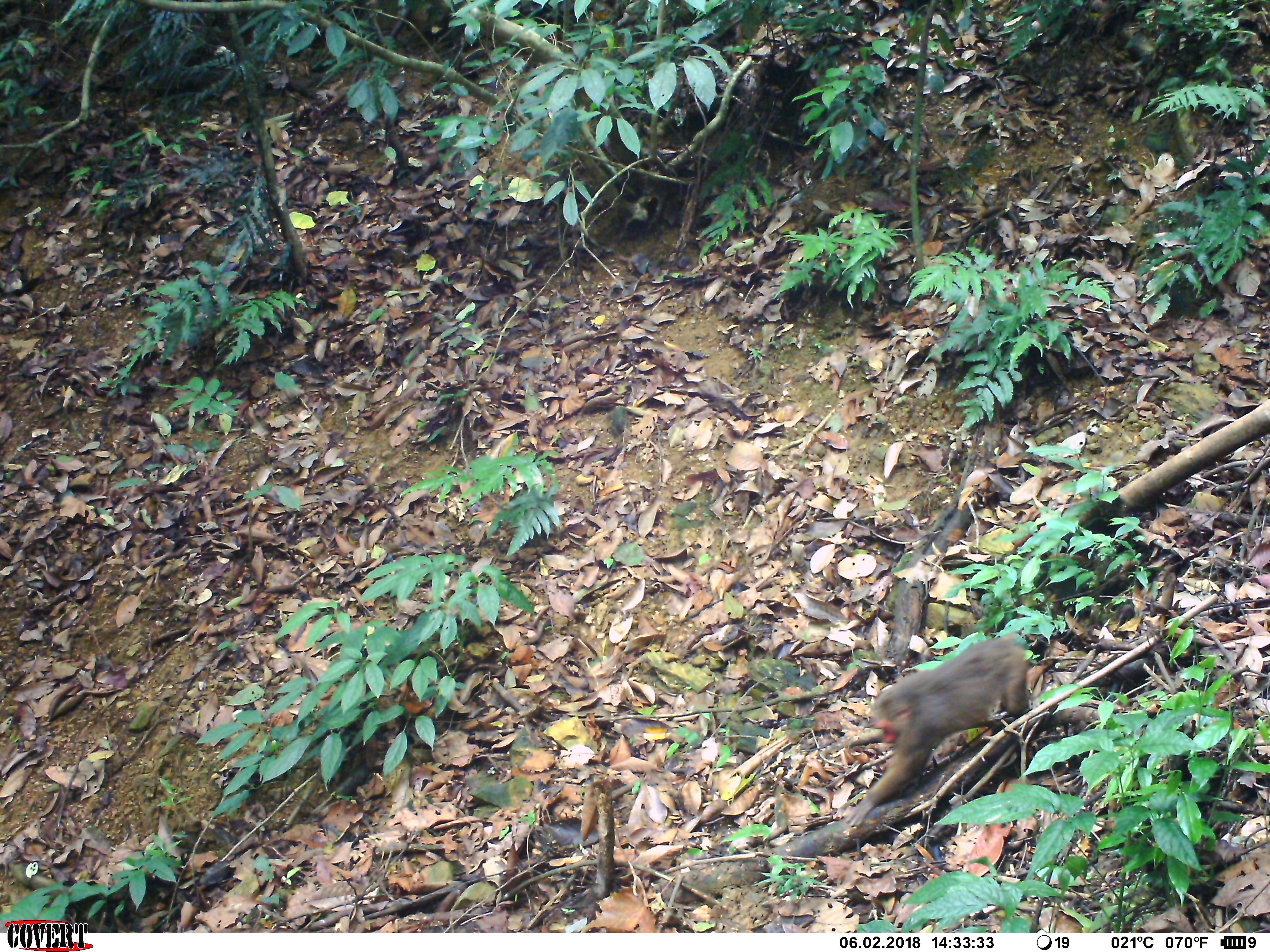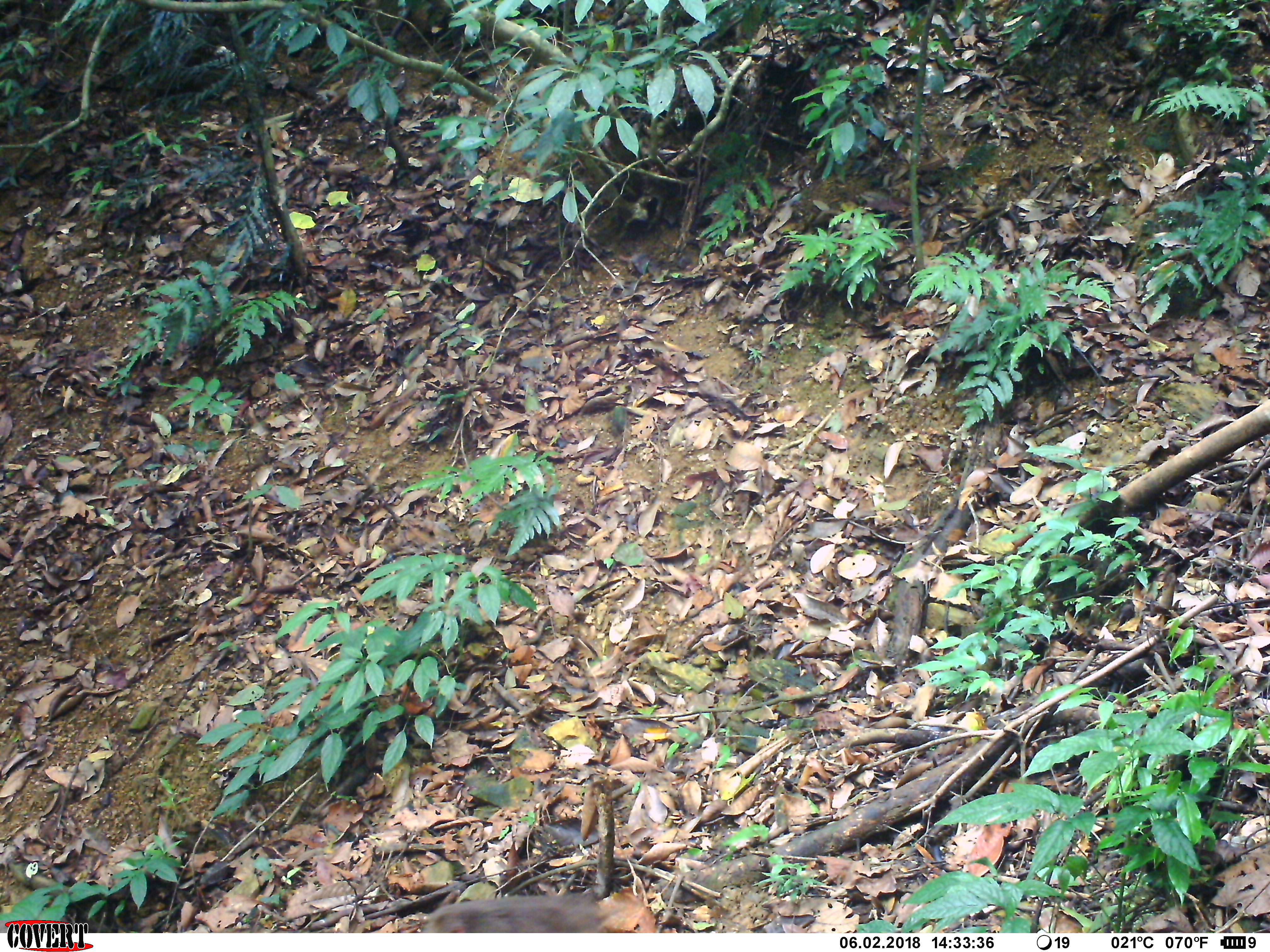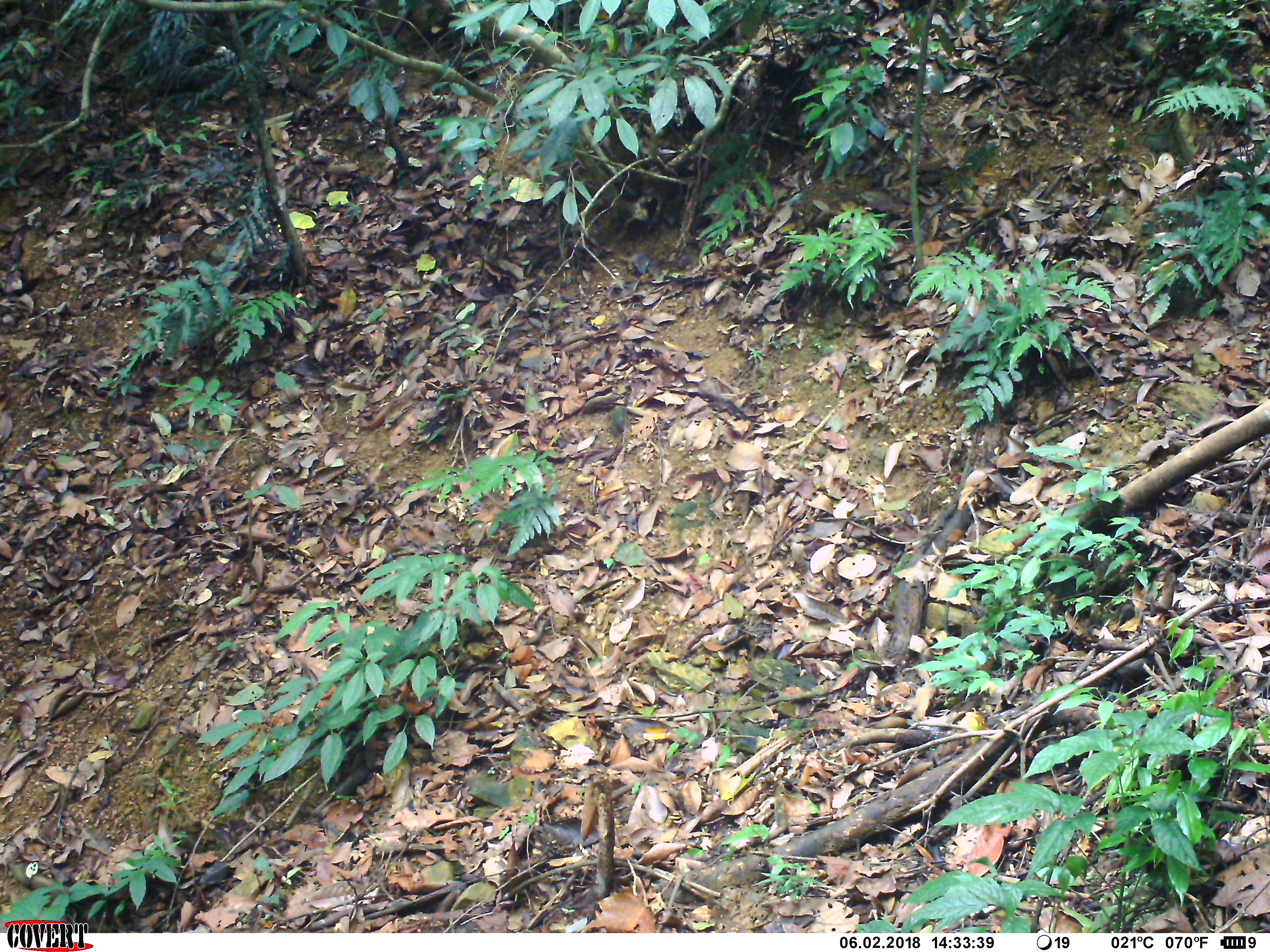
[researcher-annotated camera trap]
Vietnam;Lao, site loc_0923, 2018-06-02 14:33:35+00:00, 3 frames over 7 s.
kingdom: Animalia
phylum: Chordata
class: Mammalia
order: Primates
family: Cercopithecidae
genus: Macaca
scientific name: Macaca arctoides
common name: stump-tailed macaque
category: stump tailed macaque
Stump tailed macaque (stump-tailed macaque) (Macaca arctoides). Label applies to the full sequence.